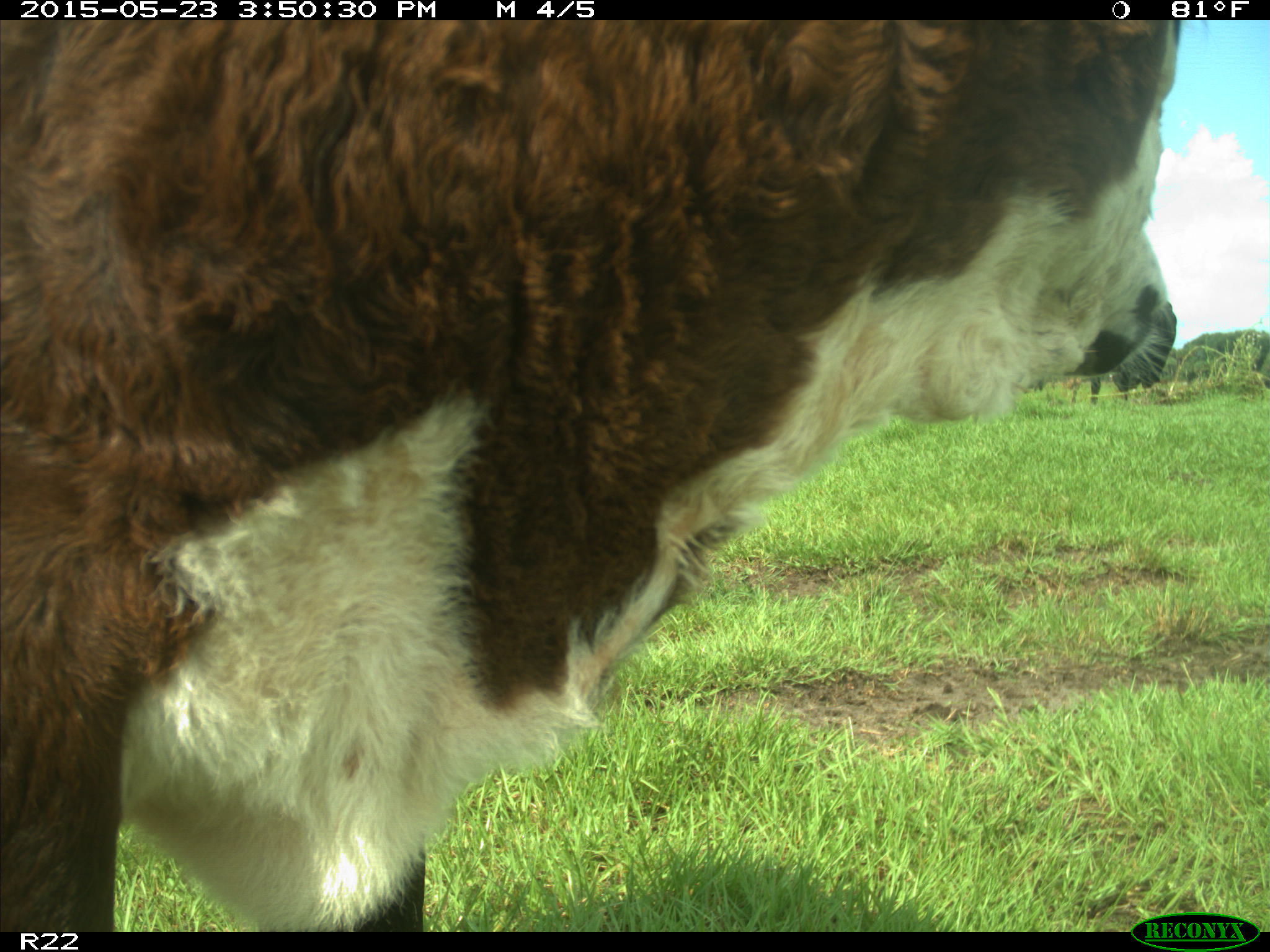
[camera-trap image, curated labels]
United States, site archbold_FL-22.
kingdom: Animalia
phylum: Chordata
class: Mammalia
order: Artiodactyla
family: Bovidae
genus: Bos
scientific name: Bos taurus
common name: domestic cow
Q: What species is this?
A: Bos taurus (domestic cow).